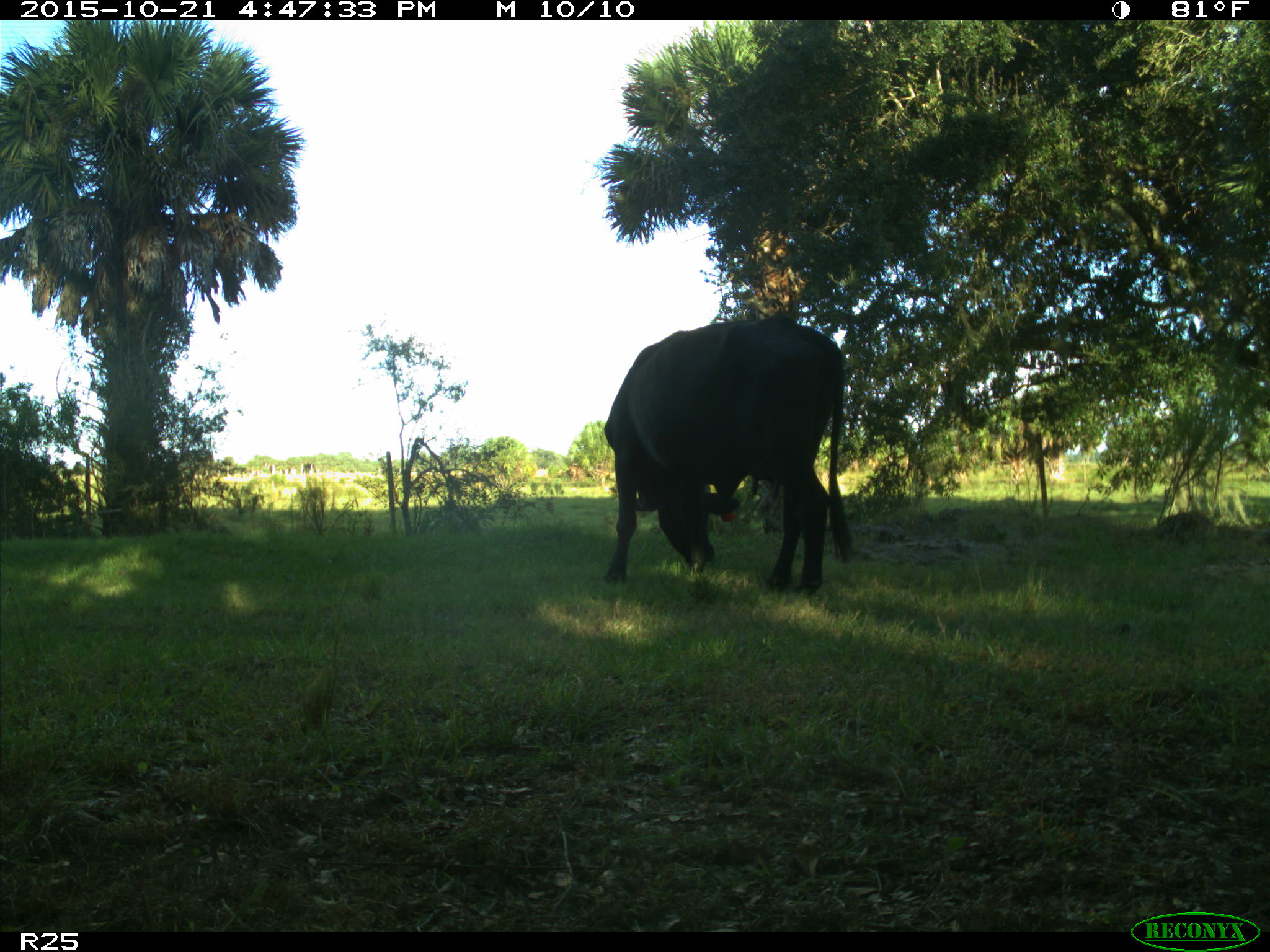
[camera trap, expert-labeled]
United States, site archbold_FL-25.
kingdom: Animalia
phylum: Chordata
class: Mammalia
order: Artiodactyla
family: Bovidae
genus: Bos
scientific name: Bos taurus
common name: domestic cow